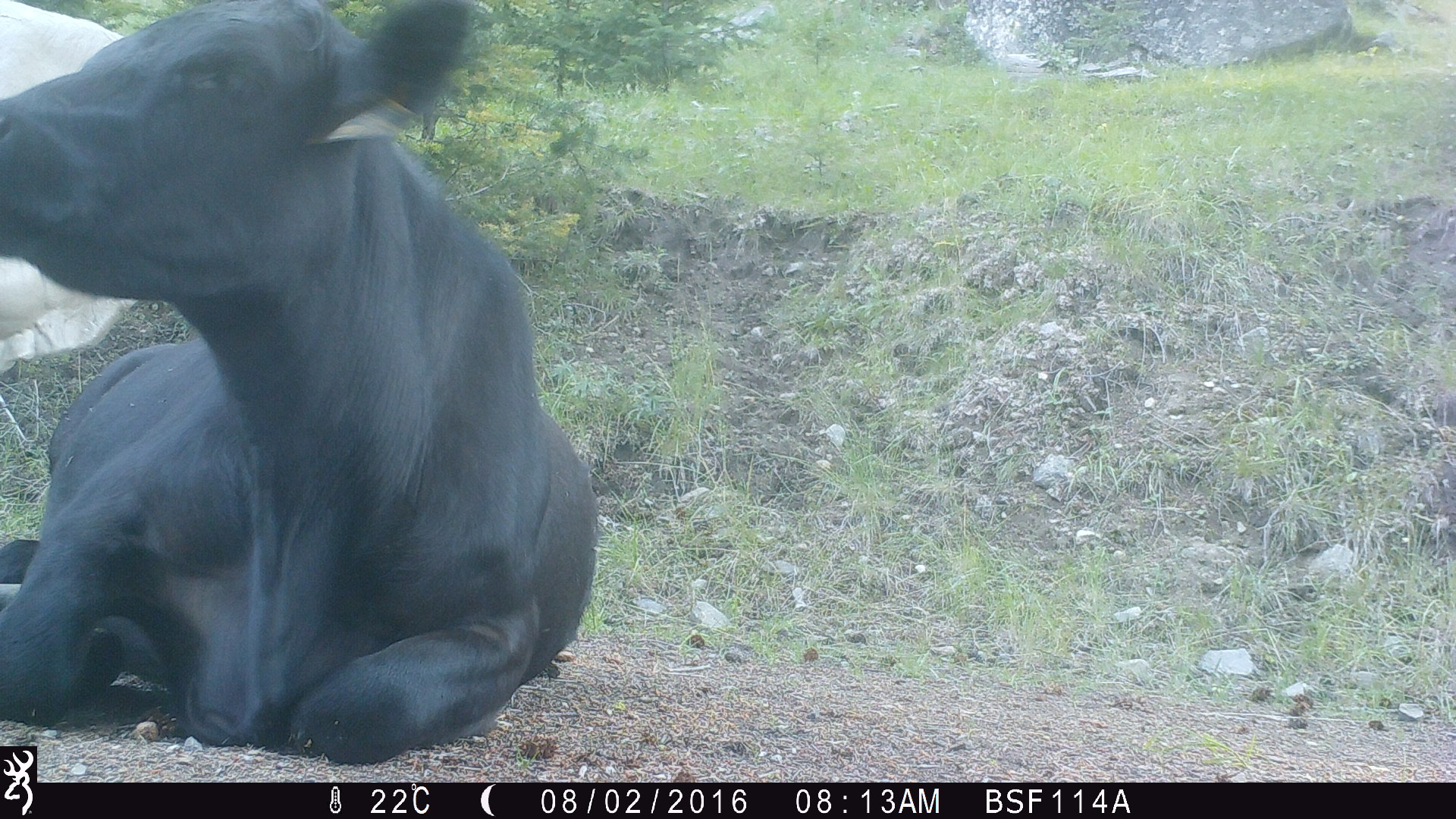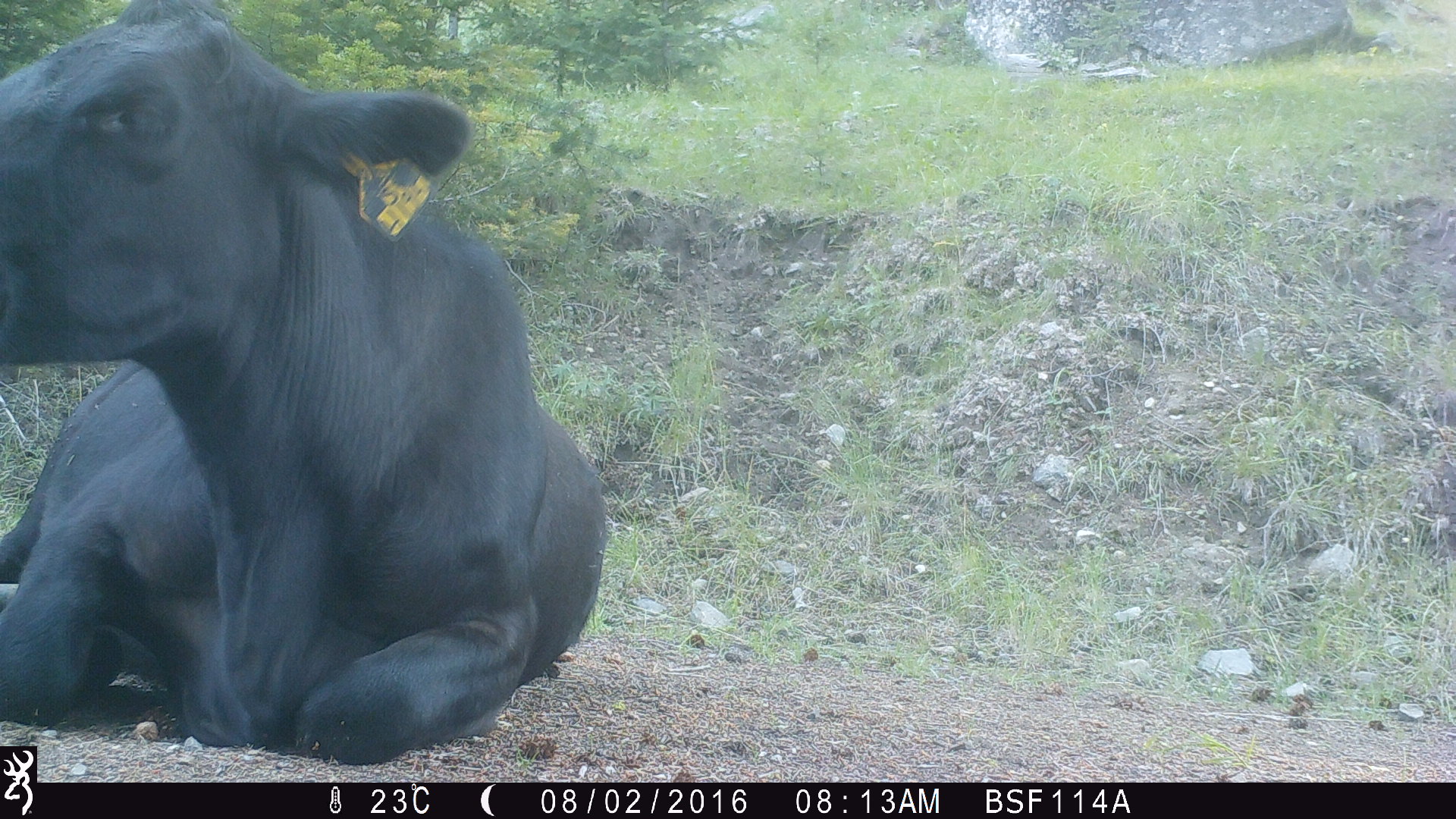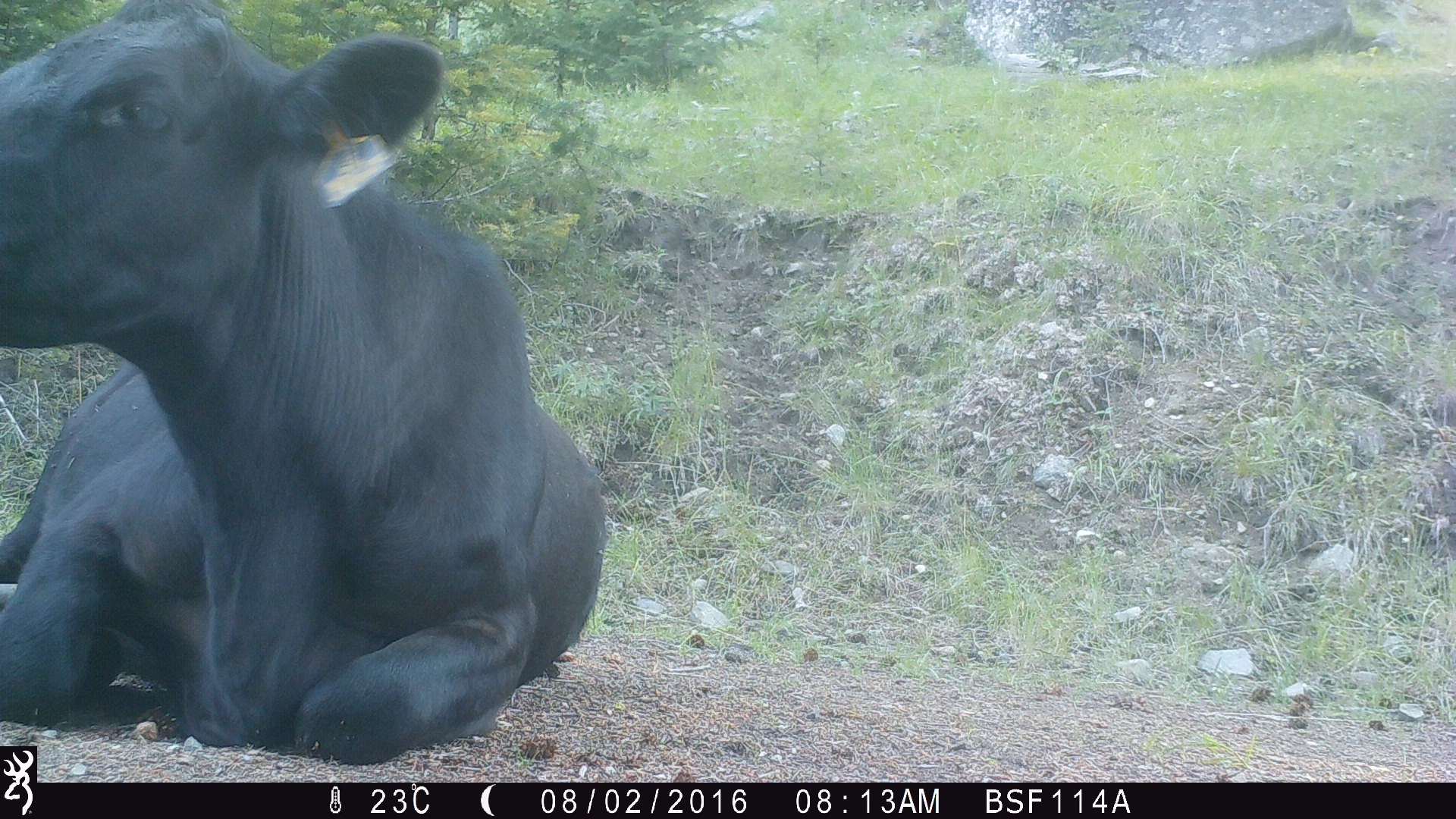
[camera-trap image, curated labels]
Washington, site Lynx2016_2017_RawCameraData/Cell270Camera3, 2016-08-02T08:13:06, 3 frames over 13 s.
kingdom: Animalia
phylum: Chordata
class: Mammalia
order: Artiodactyla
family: Bovidae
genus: Bos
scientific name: Bos taurus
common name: domestic cattle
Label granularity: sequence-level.